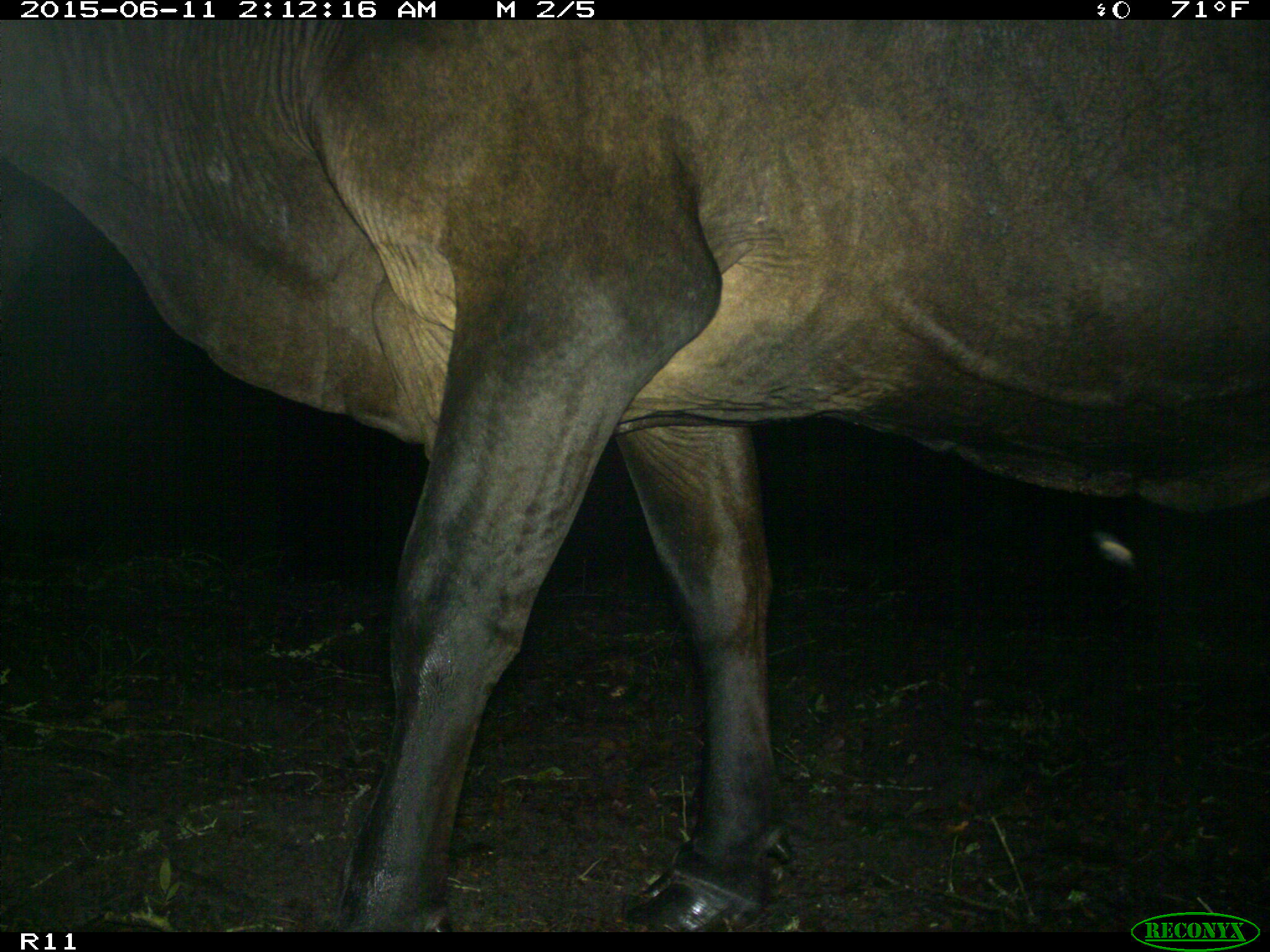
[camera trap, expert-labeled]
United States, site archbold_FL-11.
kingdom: Animalia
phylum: Chordata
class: Mammalia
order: Artiodactyla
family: Bovidae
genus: Bos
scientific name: Bos taurus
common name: domestic cow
Bos taurus (domestic cow).